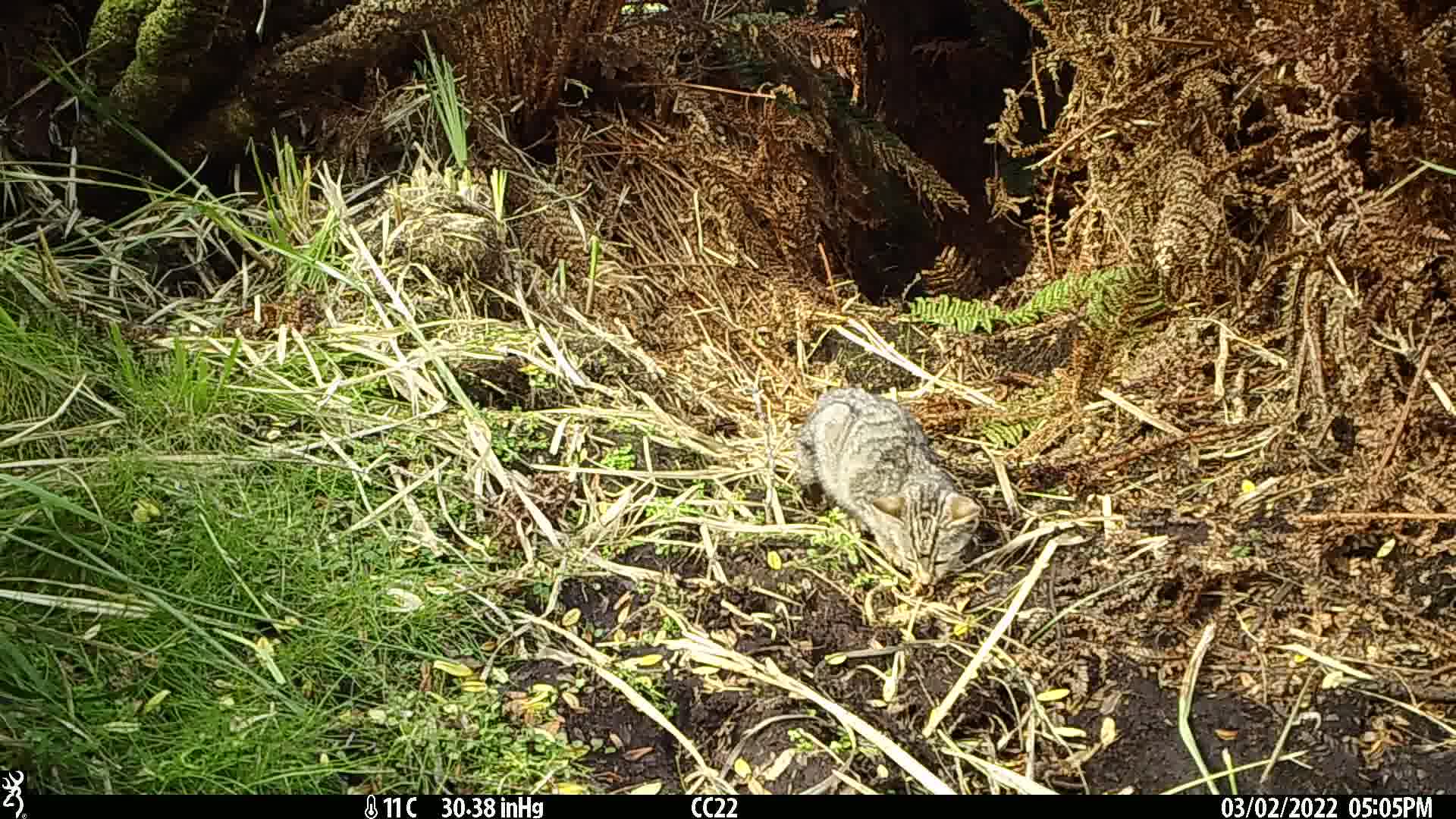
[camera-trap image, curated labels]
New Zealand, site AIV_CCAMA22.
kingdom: Animalia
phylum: Chordata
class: Mammalia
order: Carnivora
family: Felidae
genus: Felis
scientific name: Felis catus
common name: domestic cat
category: cat